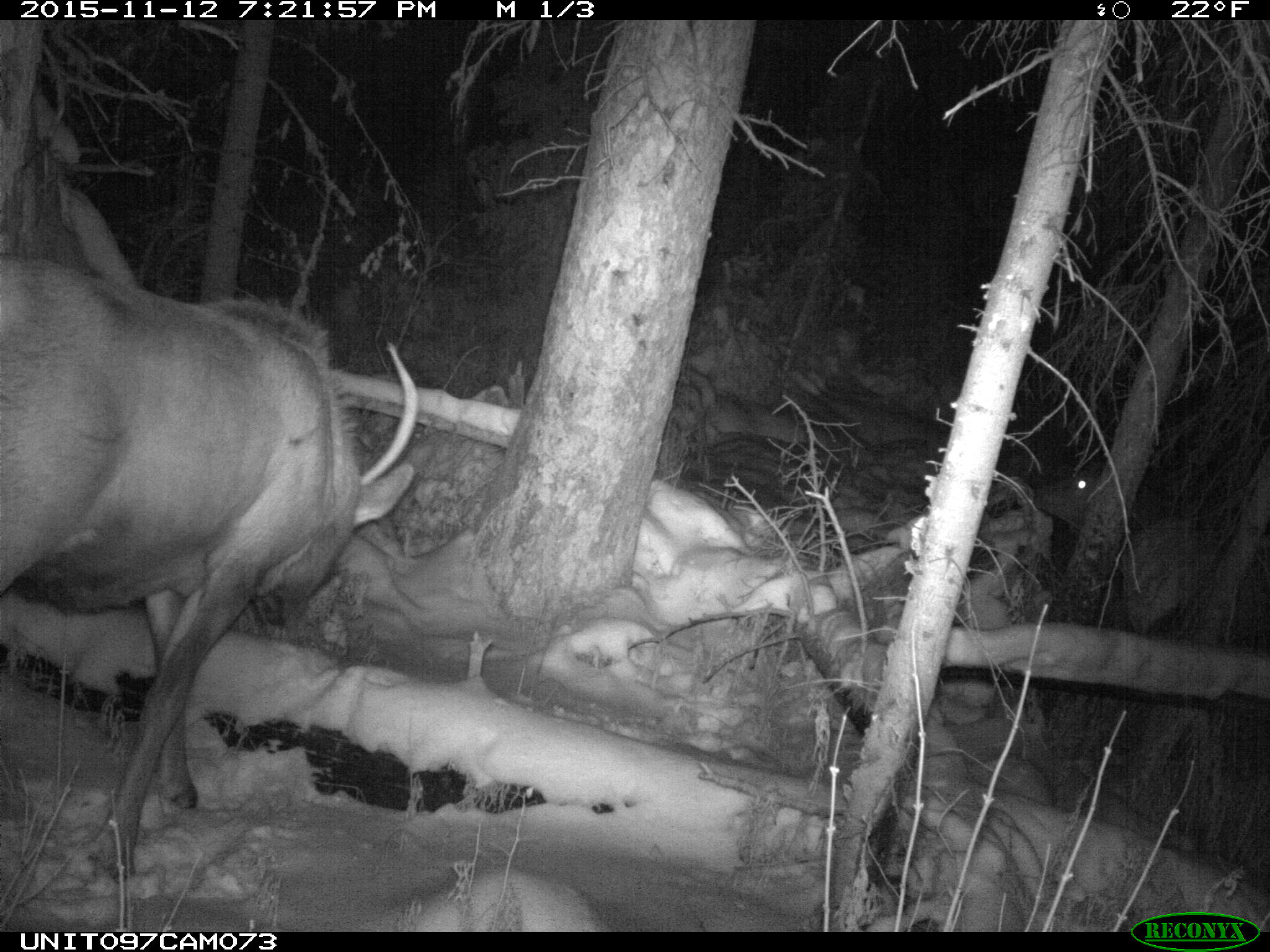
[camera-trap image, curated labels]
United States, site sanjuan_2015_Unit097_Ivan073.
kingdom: Animalia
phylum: Chordata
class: Mammalia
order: Artiodactyla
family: Cervidae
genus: Cervus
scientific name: Cervus elaphus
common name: red deer